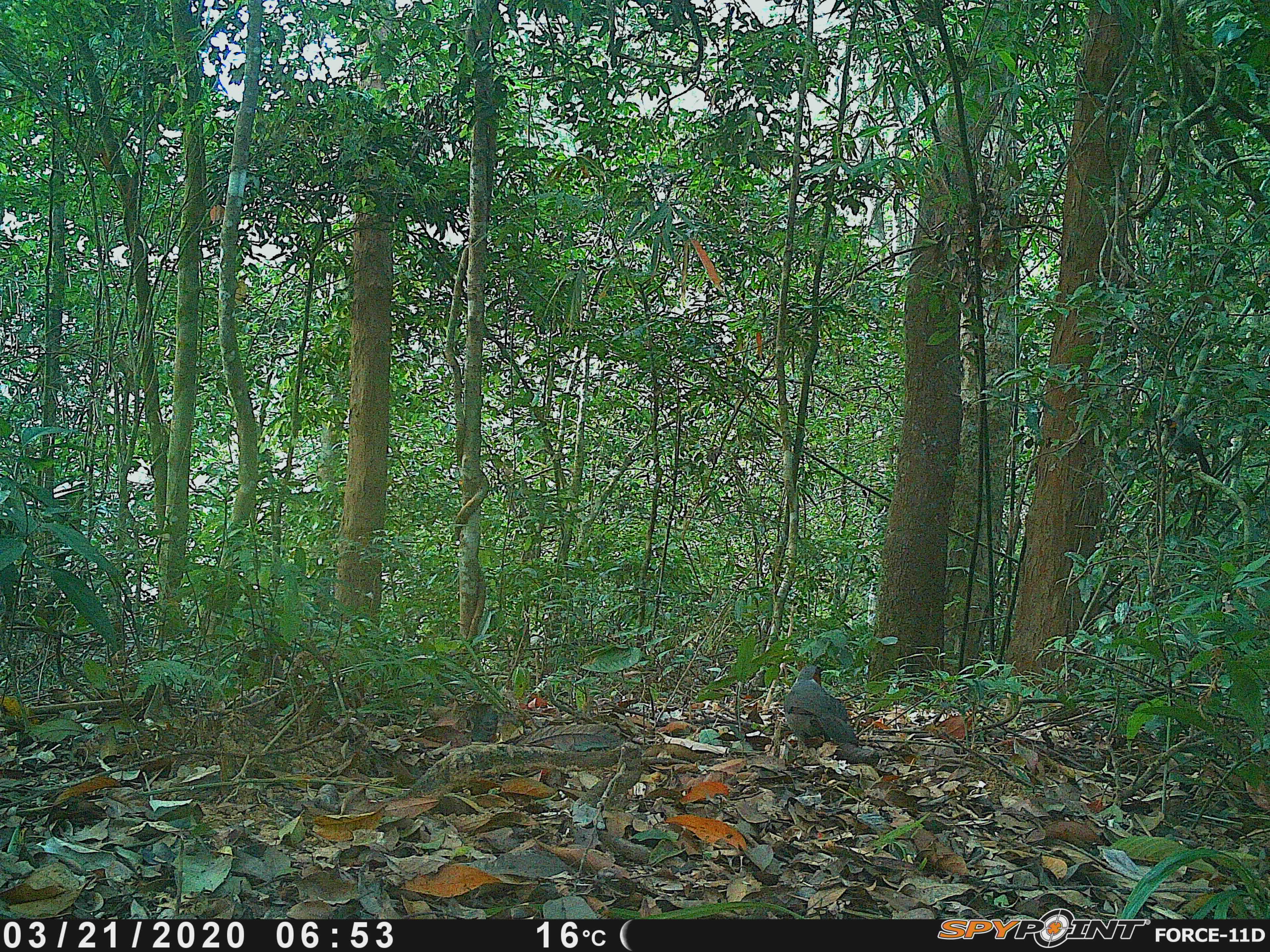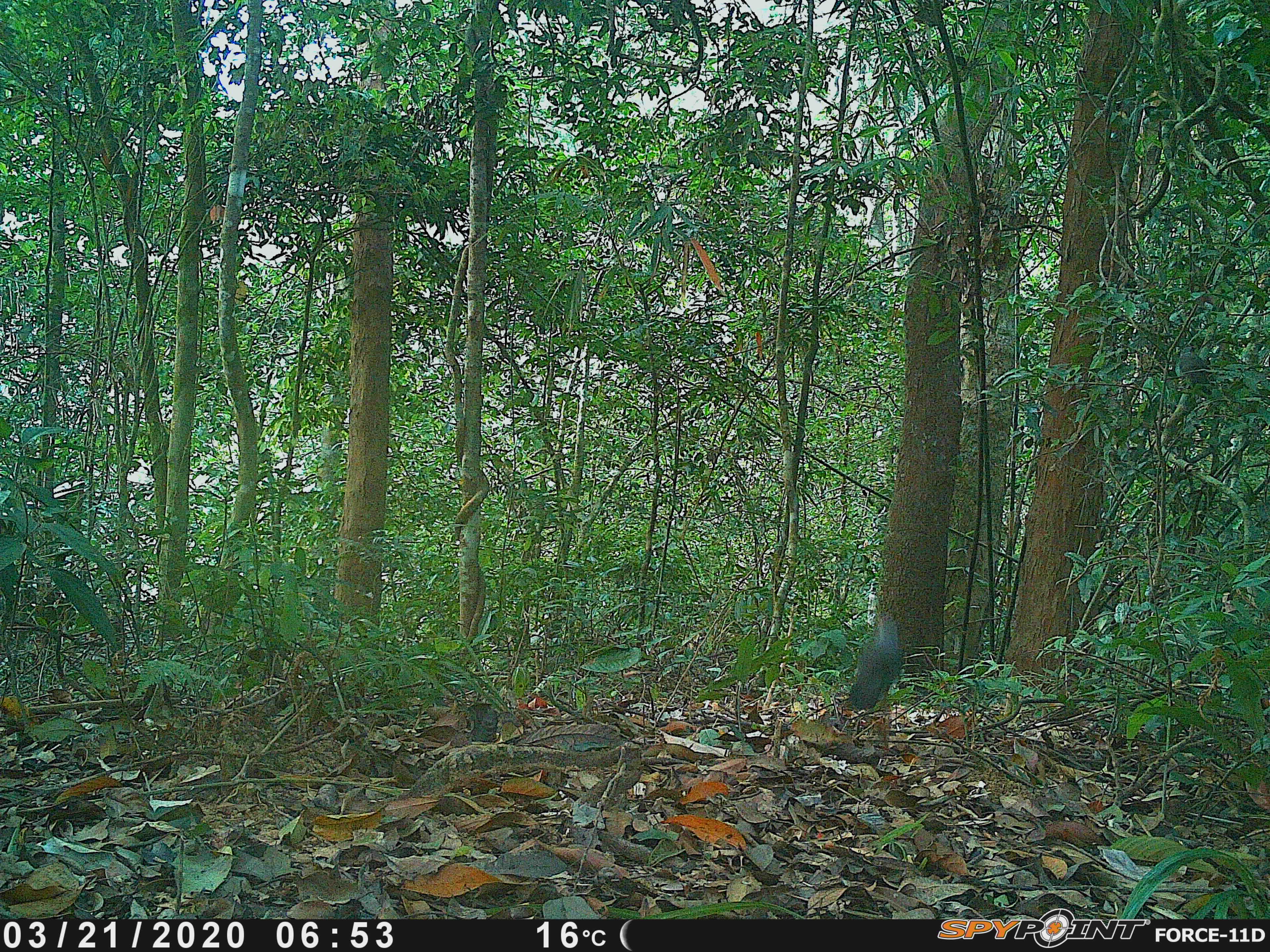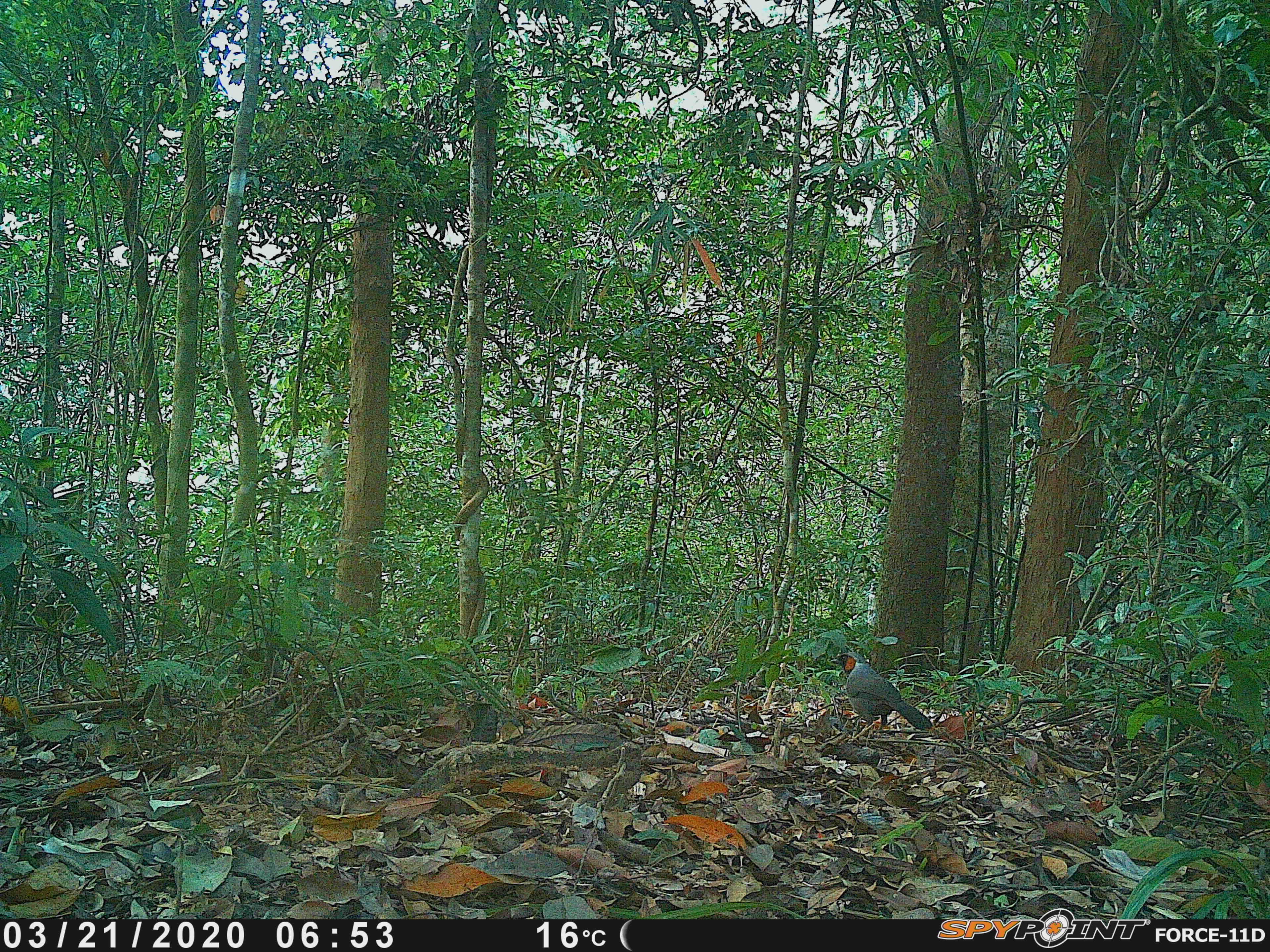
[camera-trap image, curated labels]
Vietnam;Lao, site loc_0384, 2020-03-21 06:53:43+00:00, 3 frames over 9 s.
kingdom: Animalia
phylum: Chordata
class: Aves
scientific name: Aves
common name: bird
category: unidentified bird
Unidentified bird (bird) (Aves). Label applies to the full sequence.